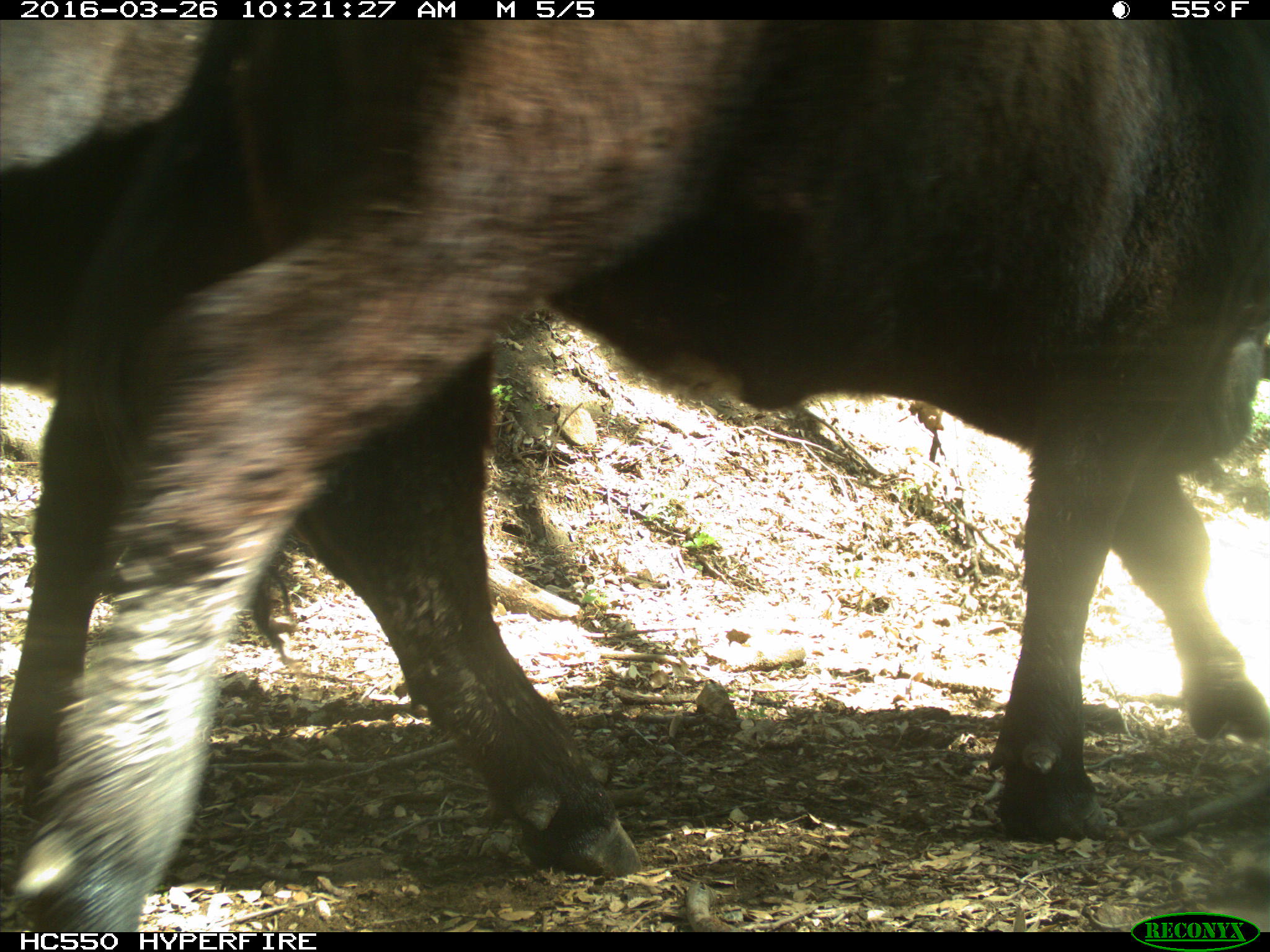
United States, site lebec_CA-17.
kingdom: Animalia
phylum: Chordata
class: Mammalia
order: Artiodactyla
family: Bovidae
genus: Bos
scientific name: Bos taurus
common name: domestic cow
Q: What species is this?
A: Bos taurus (domestic cow).